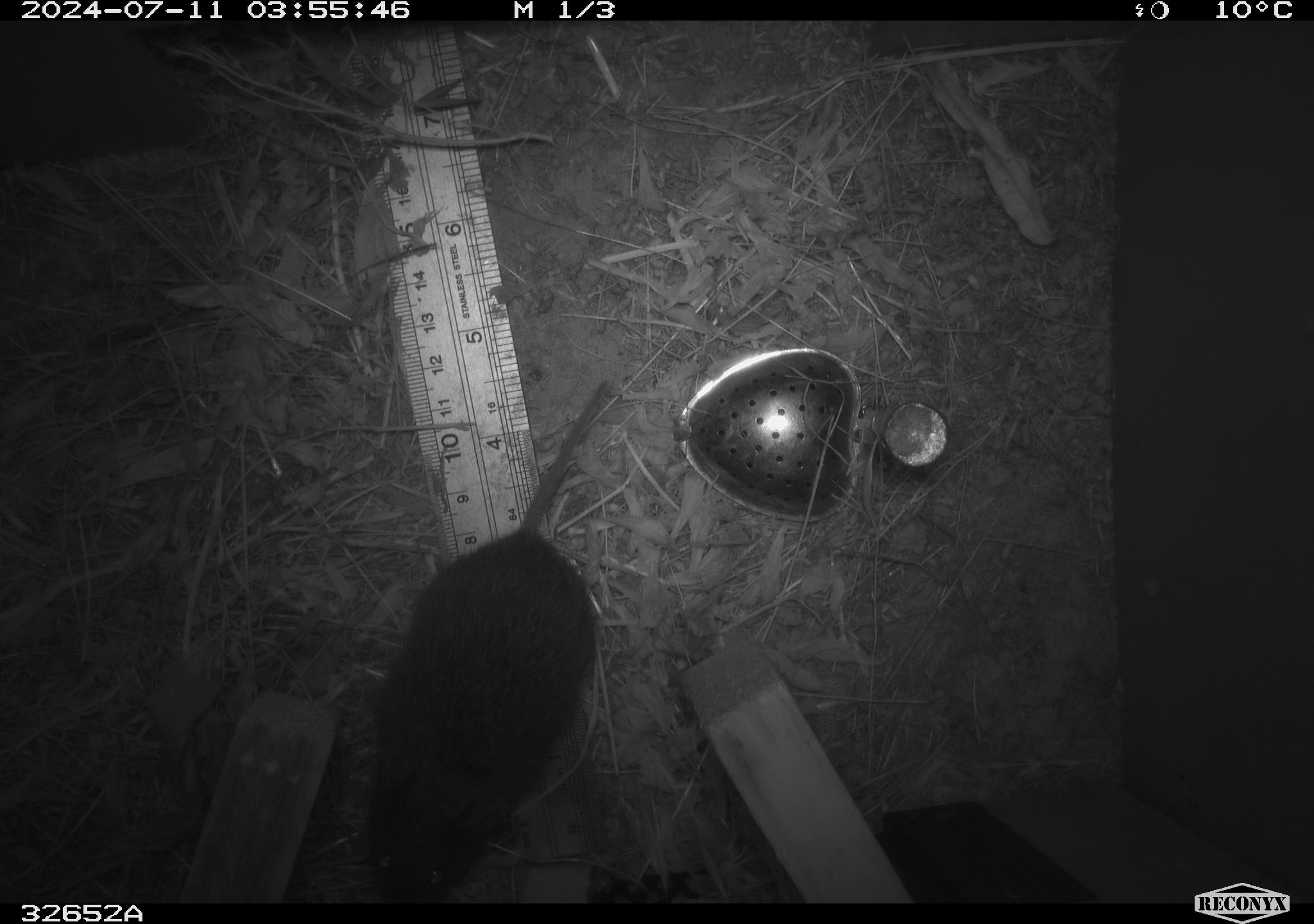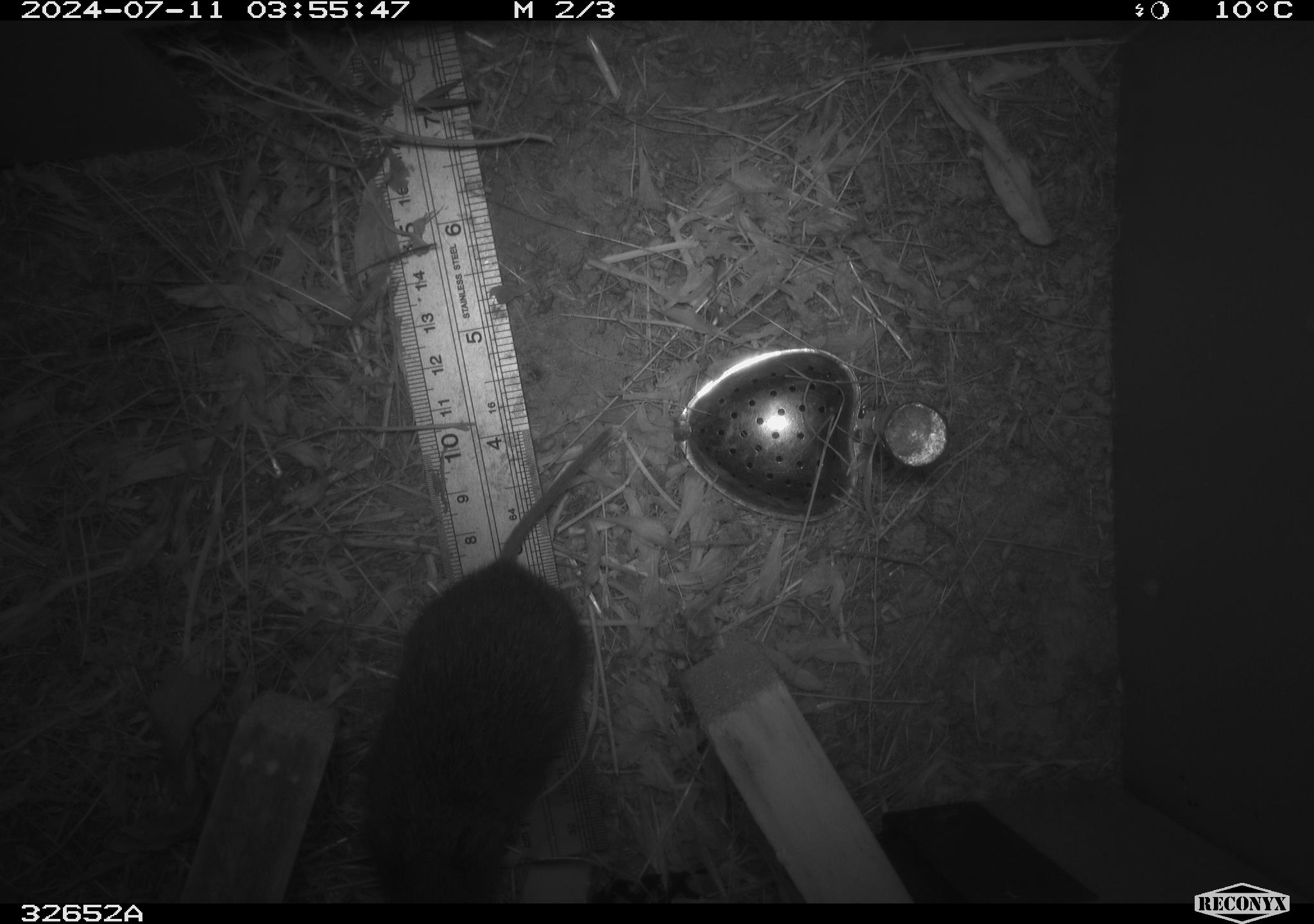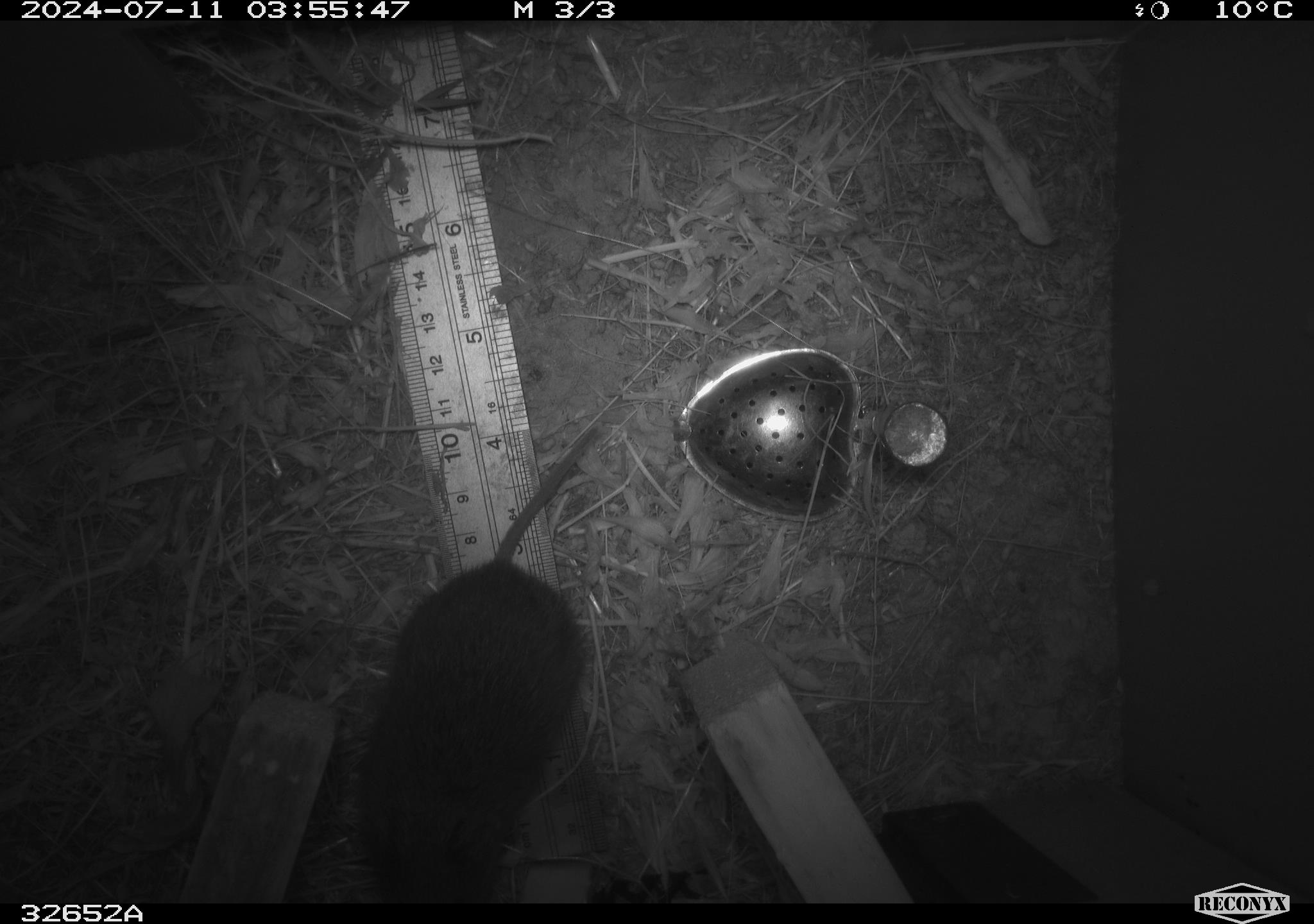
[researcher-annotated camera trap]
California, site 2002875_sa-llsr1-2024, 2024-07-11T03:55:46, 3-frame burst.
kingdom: Animalia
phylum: Chordata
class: Mammalia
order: Rodentia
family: Cricetidae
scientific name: Arvicolinae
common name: voles, lemmings, and muskrats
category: arvicolinae subfamily